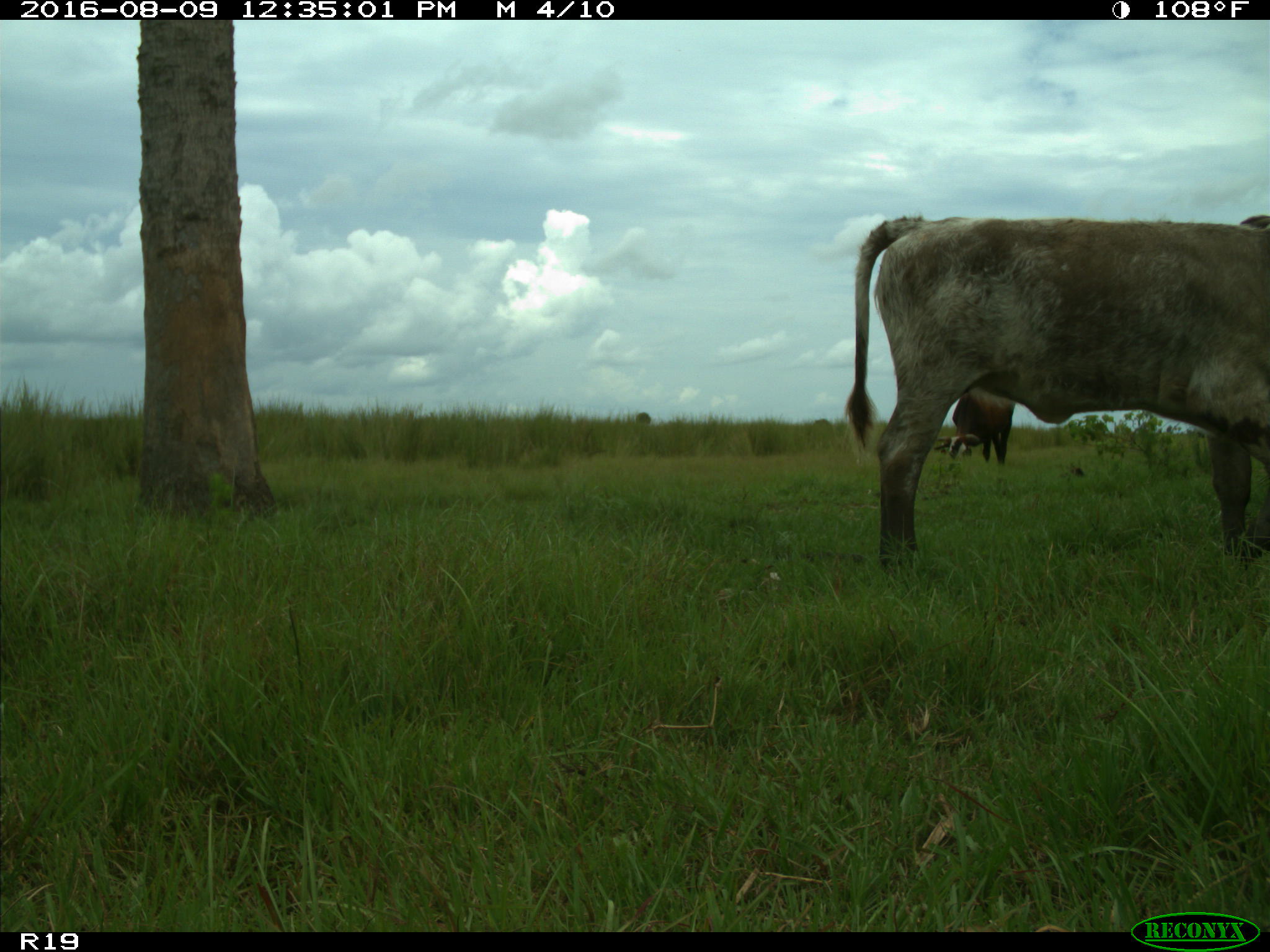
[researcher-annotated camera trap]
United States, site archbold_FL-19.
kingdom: Animalia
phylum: Chordata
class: Mammalia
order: Artiodactyla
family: Bovidae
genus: Bos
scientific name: Bos taurus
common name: domestic cow